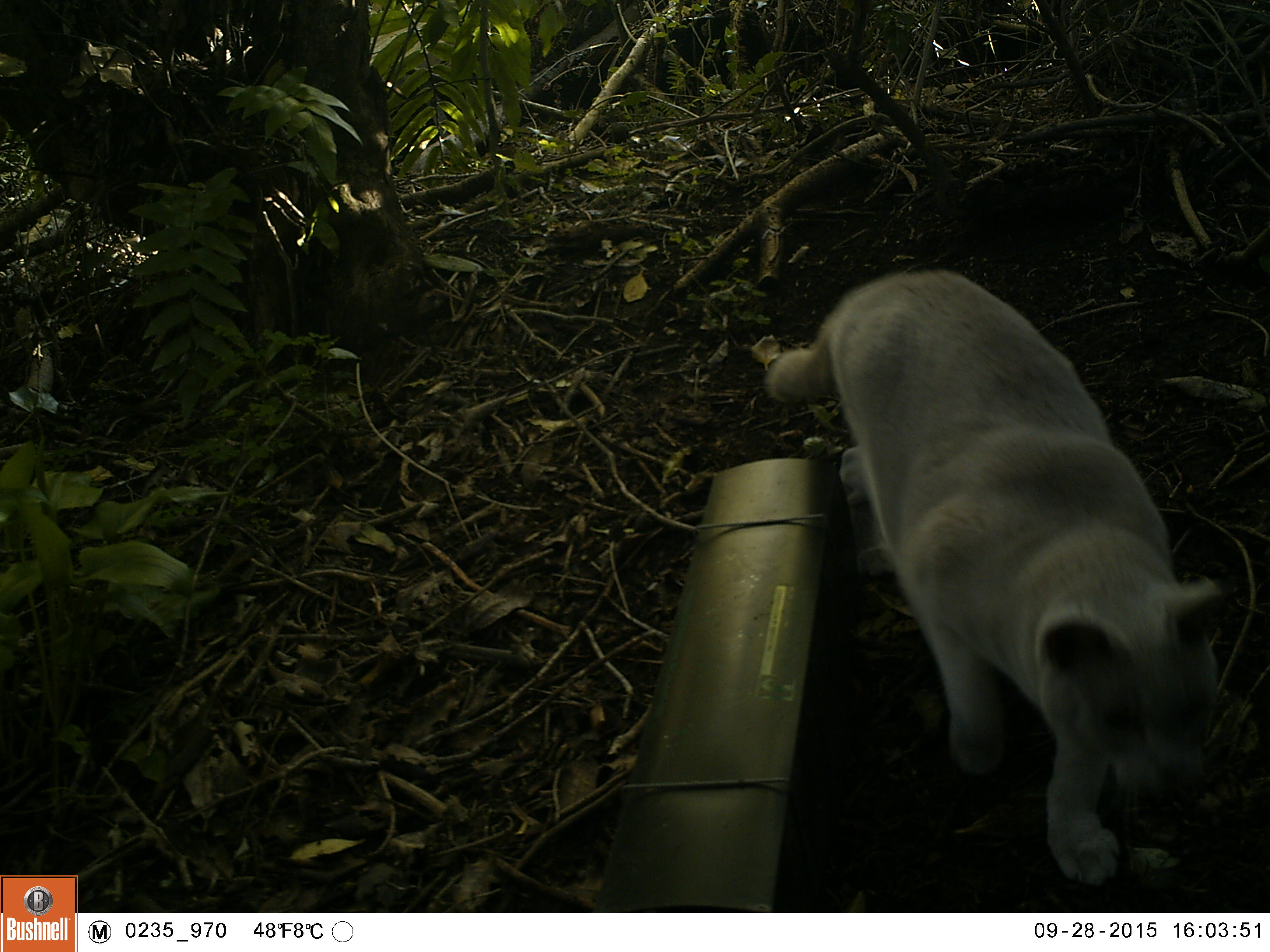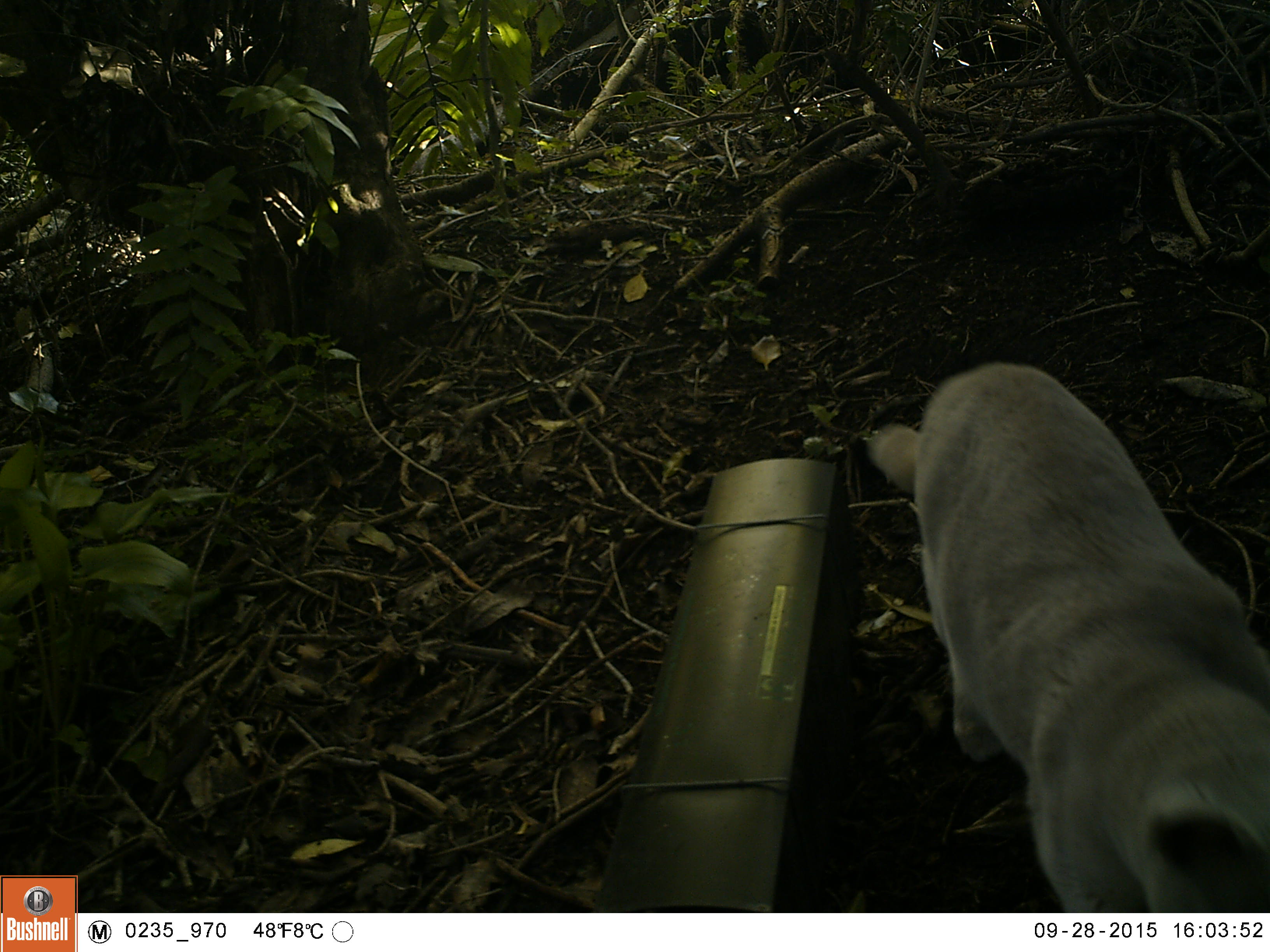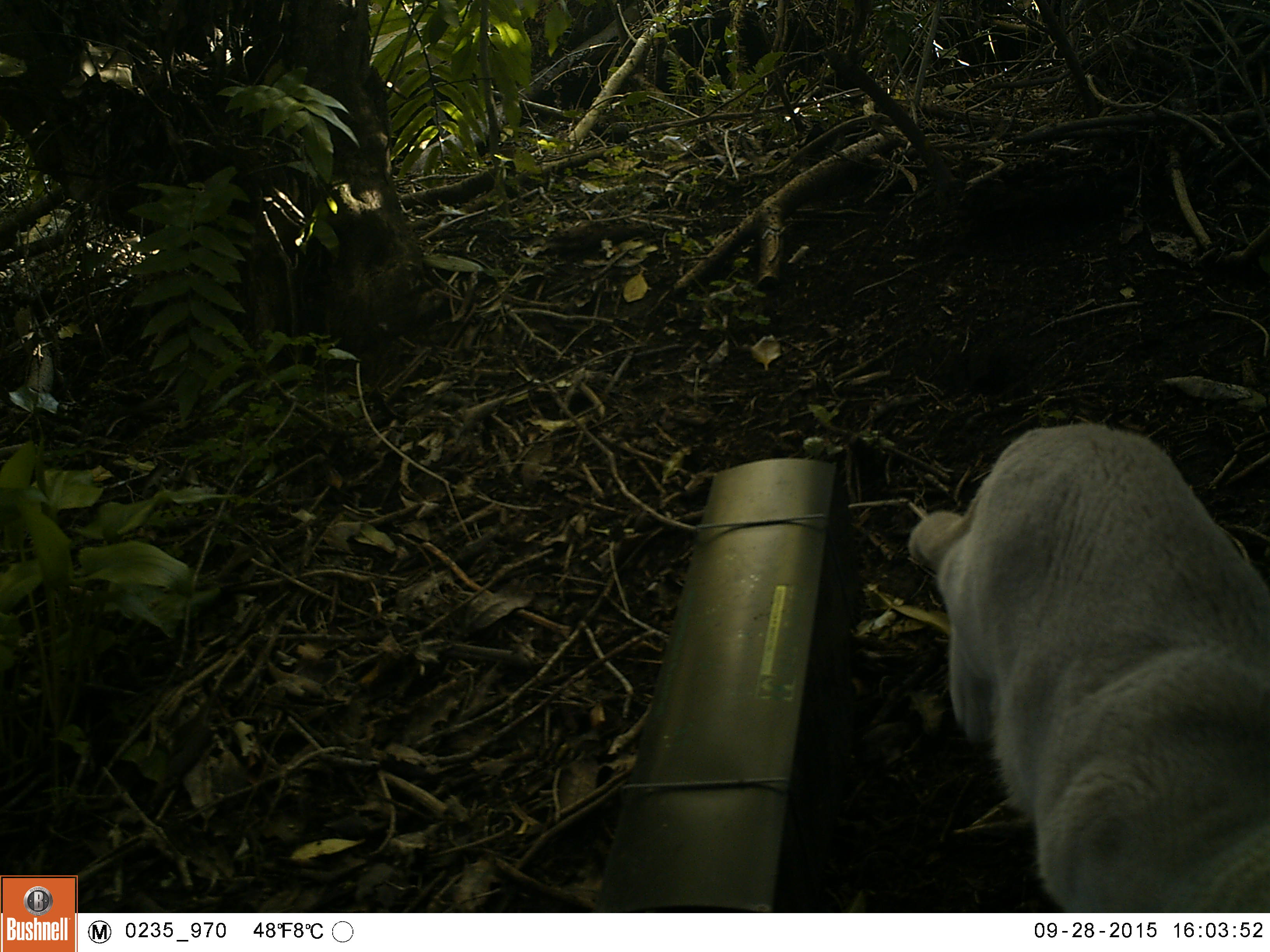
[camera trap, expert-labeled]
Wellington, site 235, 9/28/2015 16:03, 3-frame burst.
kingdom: Animalia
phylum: Chordata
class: Mammalia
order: Carnivora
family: Felidae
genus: Felis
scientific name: Felis catus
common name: cat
Cat (Felis catus).